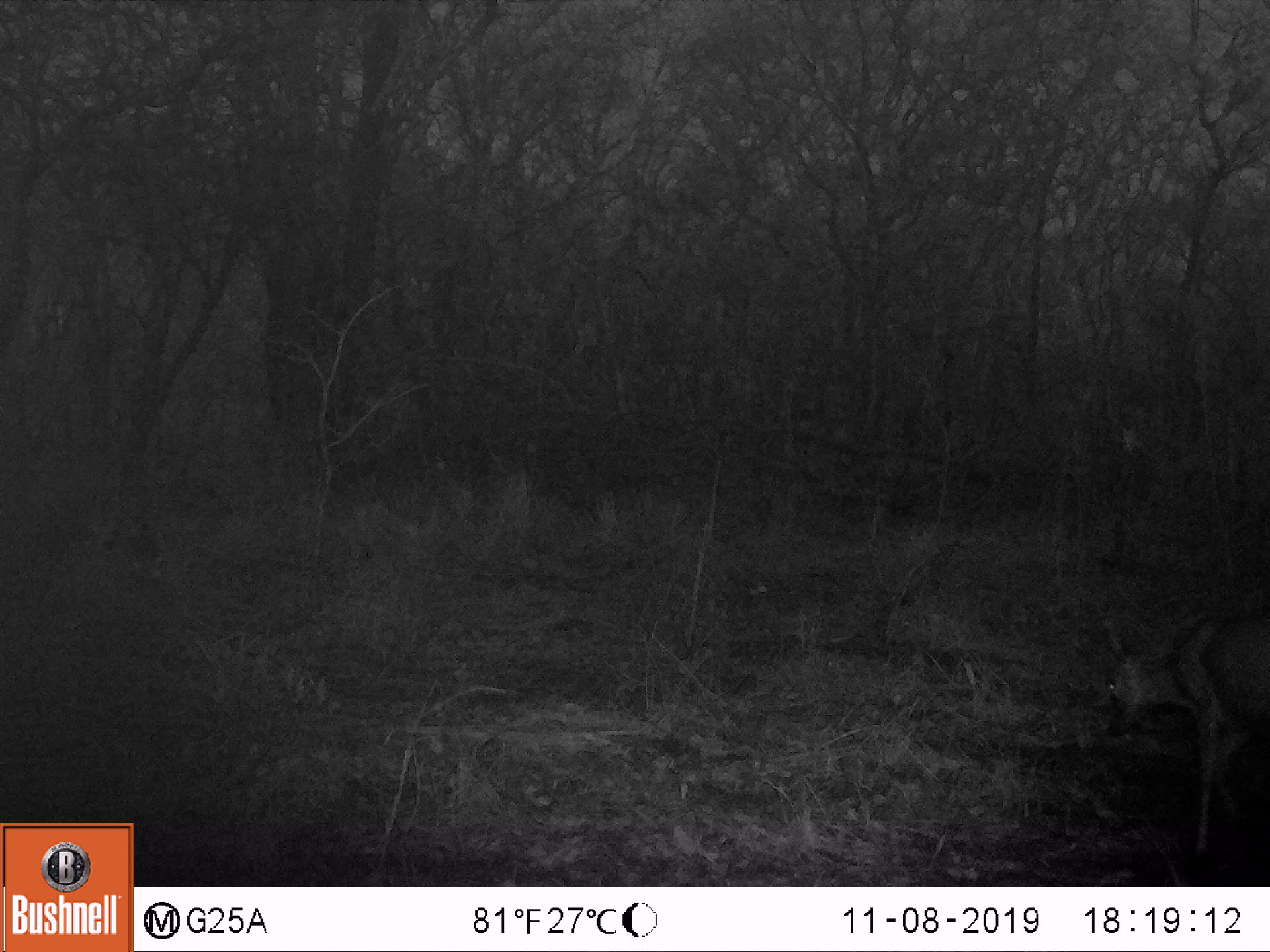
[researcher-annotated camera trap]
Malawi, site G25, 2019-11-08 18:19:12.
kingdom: Animalia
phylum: Chordata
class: Mammalia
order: Artiodactyla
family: Bovidae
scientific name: Antilopinae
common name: small antelope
Small antelope (Antilopinae), count 1.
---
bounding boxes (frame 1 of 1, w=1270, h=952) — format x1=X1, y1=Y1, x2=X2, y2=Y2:
small antelope: x1=1090, y1=607, x2=1266, y2=872